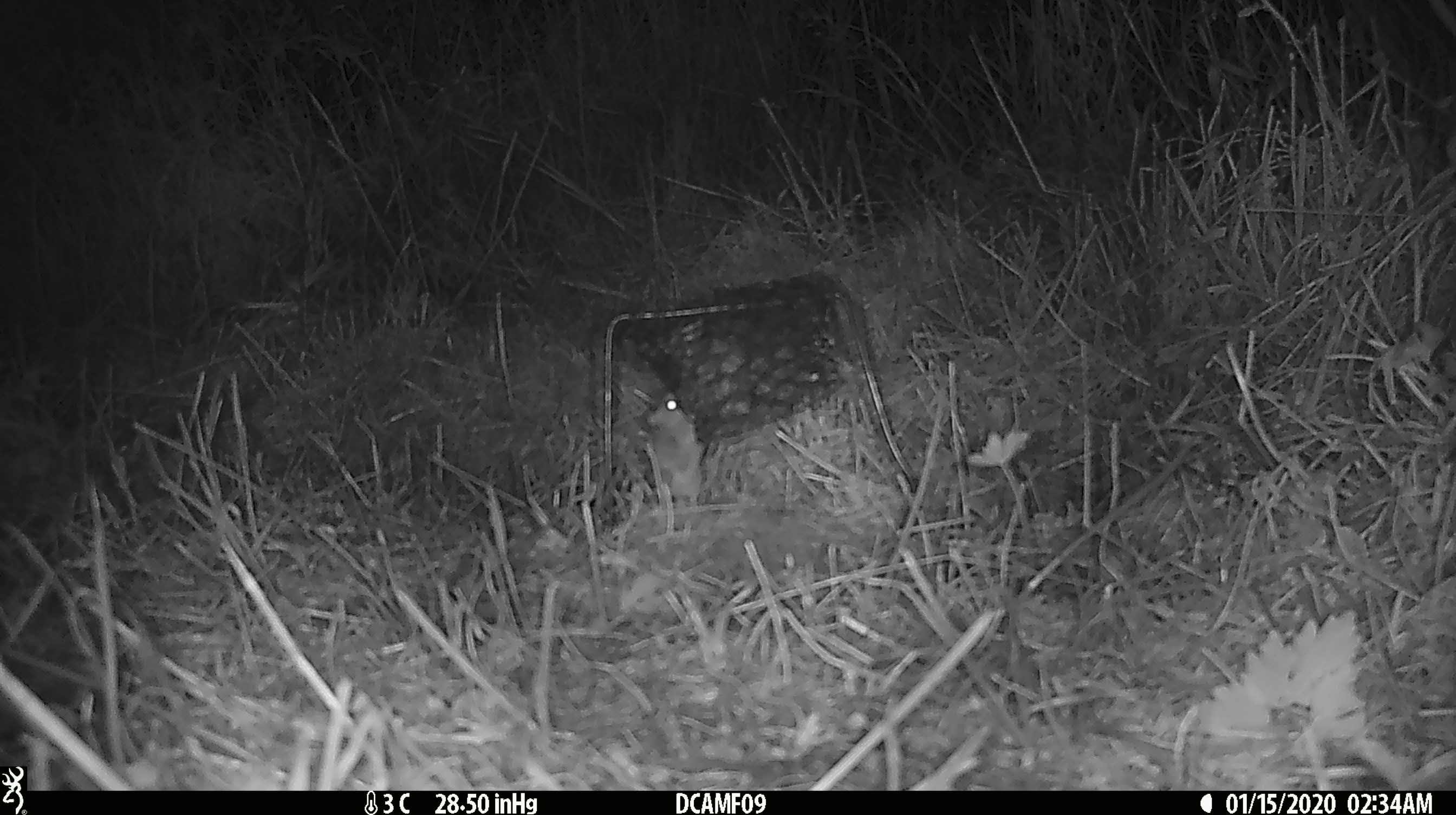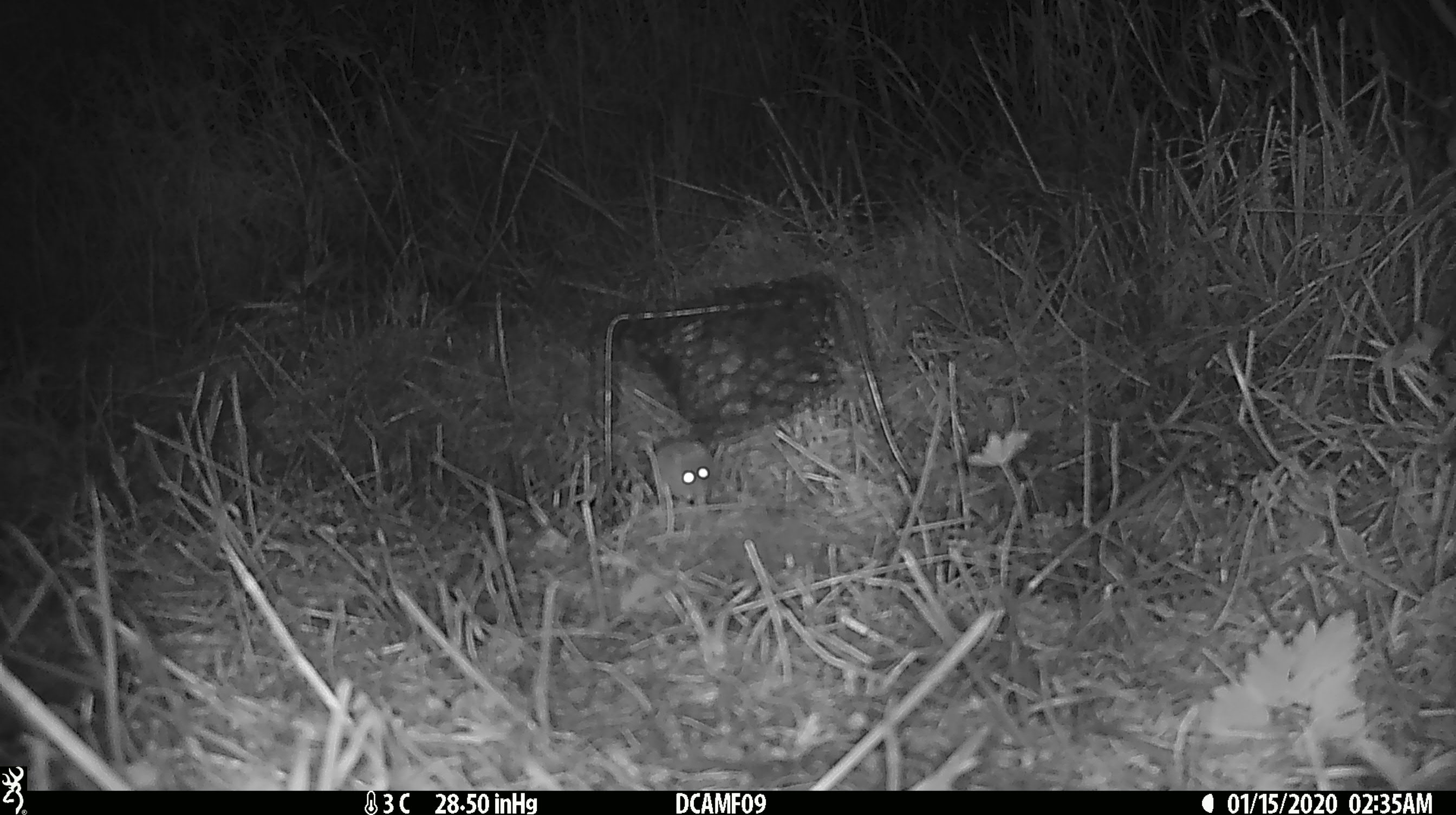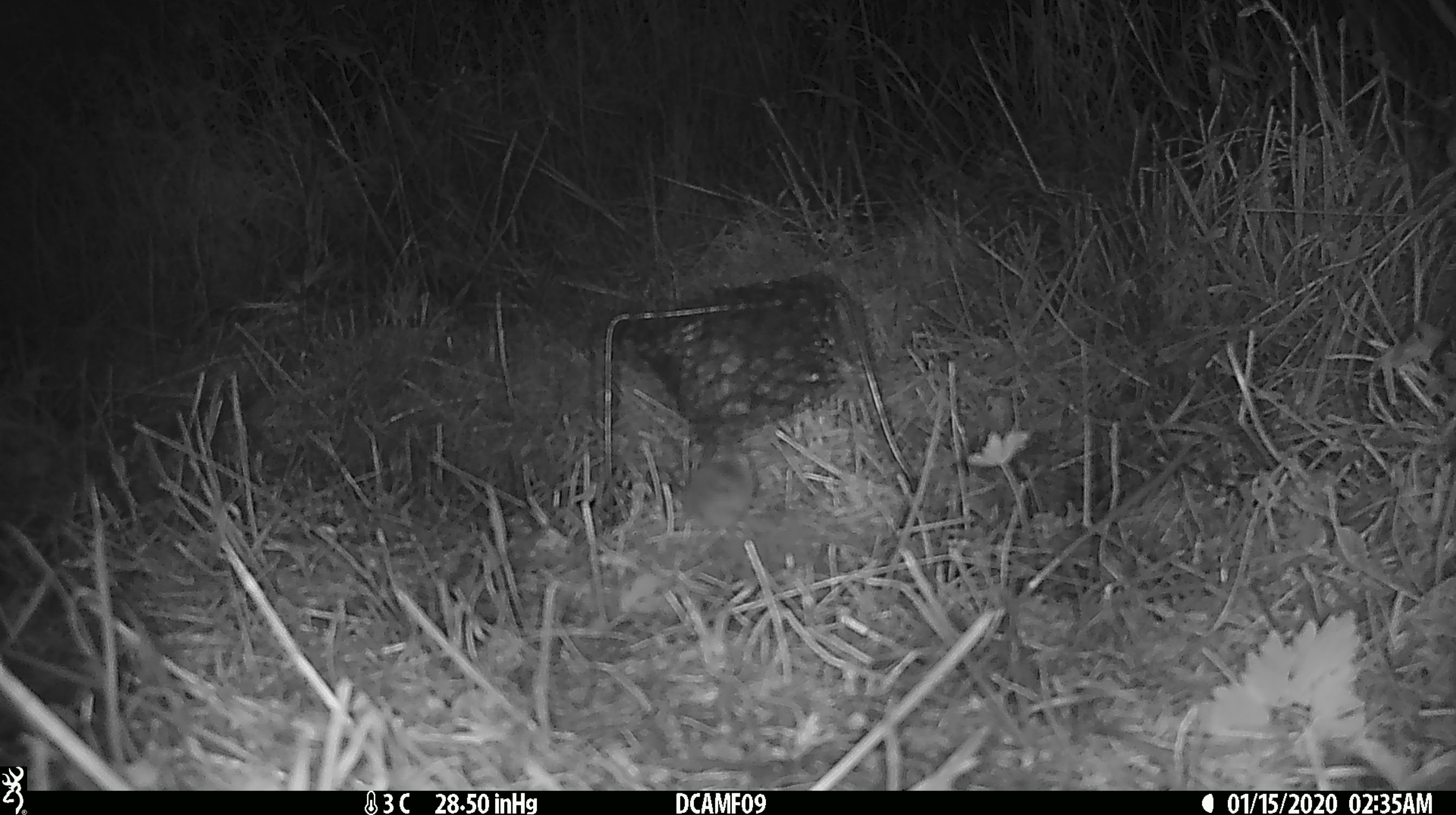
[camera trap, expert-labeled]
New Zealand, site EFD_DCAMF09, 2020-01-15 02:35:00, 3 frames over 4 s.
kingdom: Animalia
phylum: Chordata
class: Mammalia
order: Rodentia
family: Muridae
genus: Mus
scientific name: Mus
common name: mouse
Mouse (Mus).